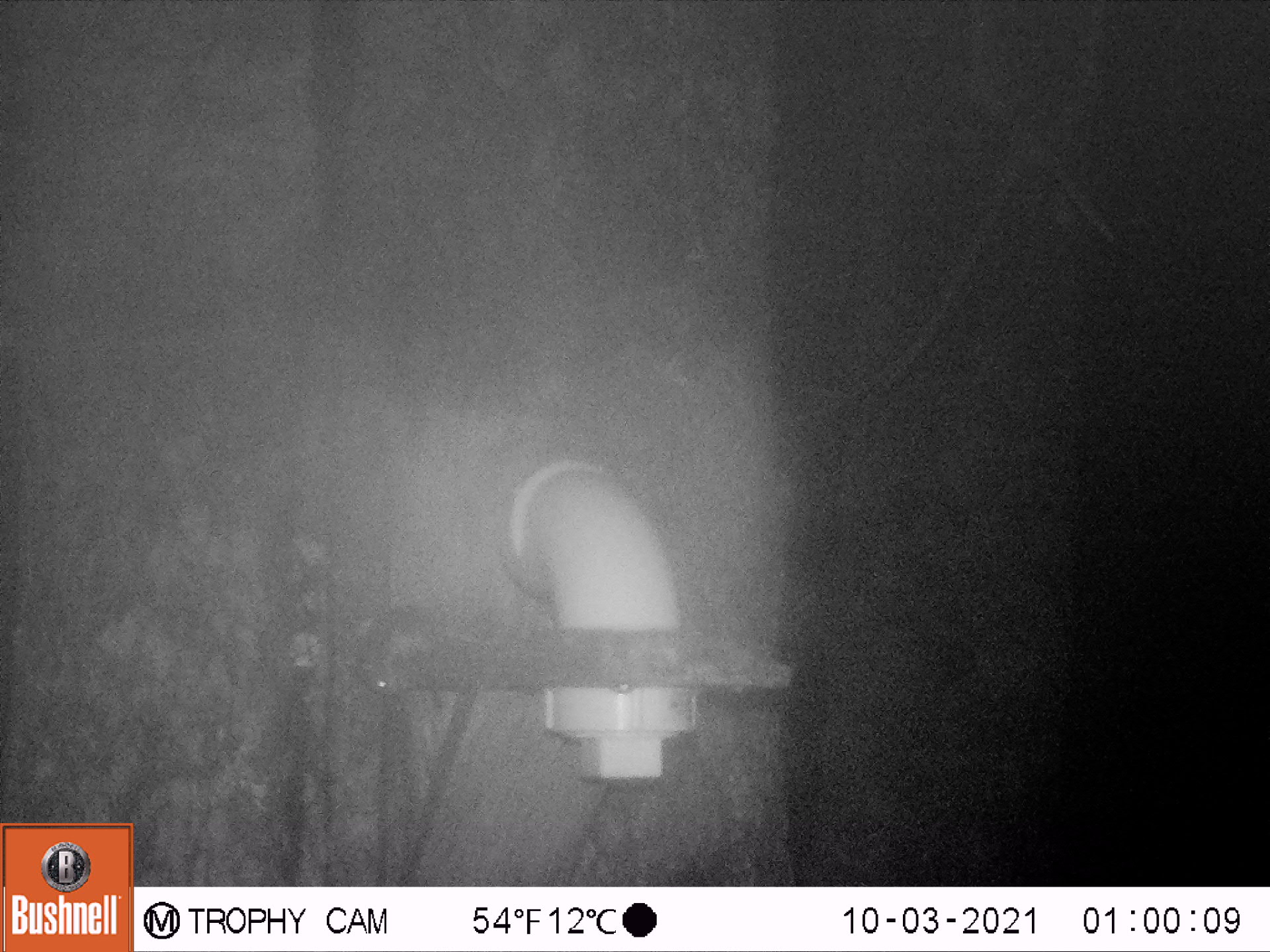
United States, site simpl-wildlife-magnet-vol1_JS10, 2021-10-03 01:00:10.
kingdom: Animalia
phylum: Chordata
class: Mammalia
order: Rodentia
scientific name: Rodentia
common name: mouse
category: mouse sp.